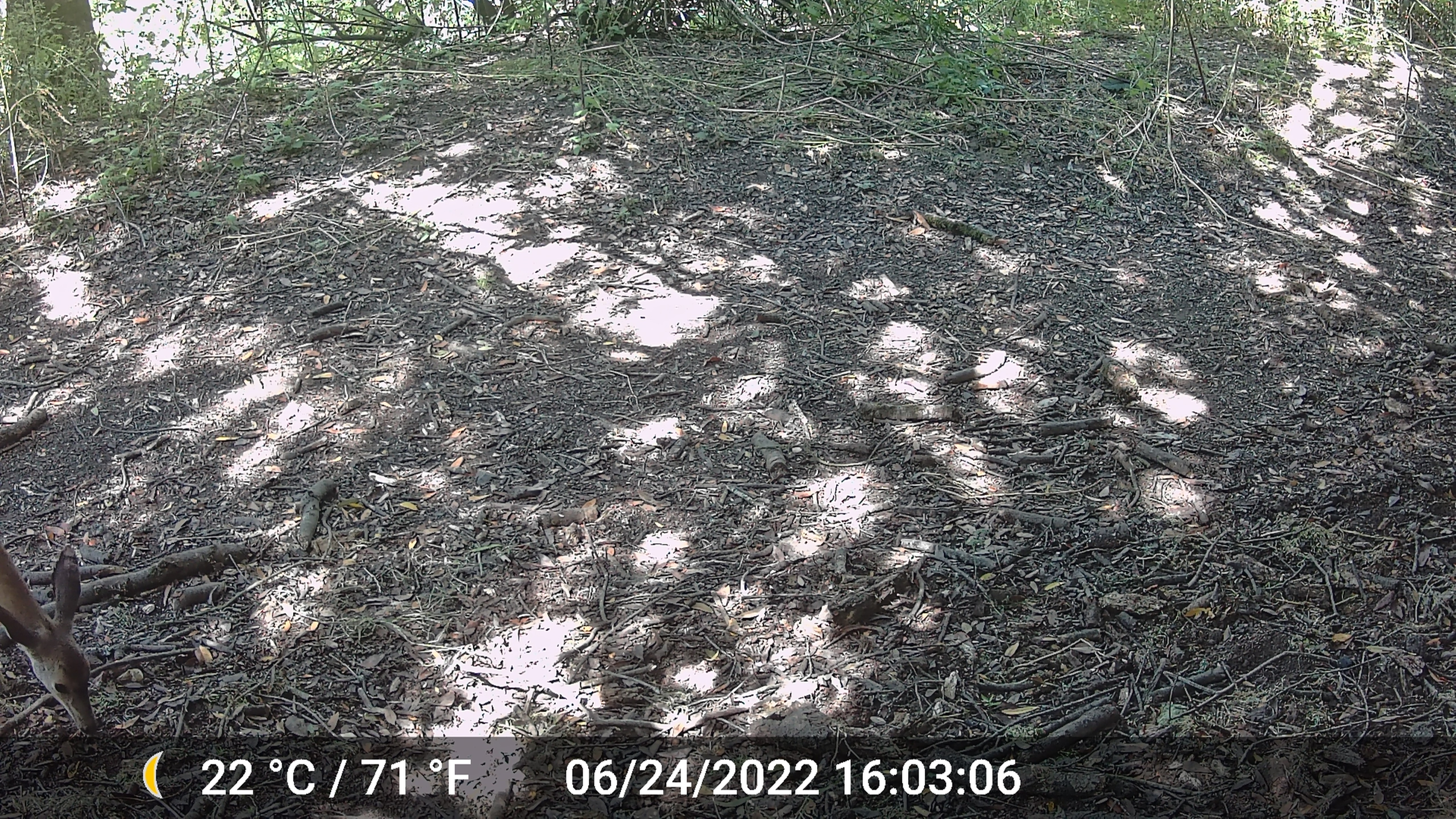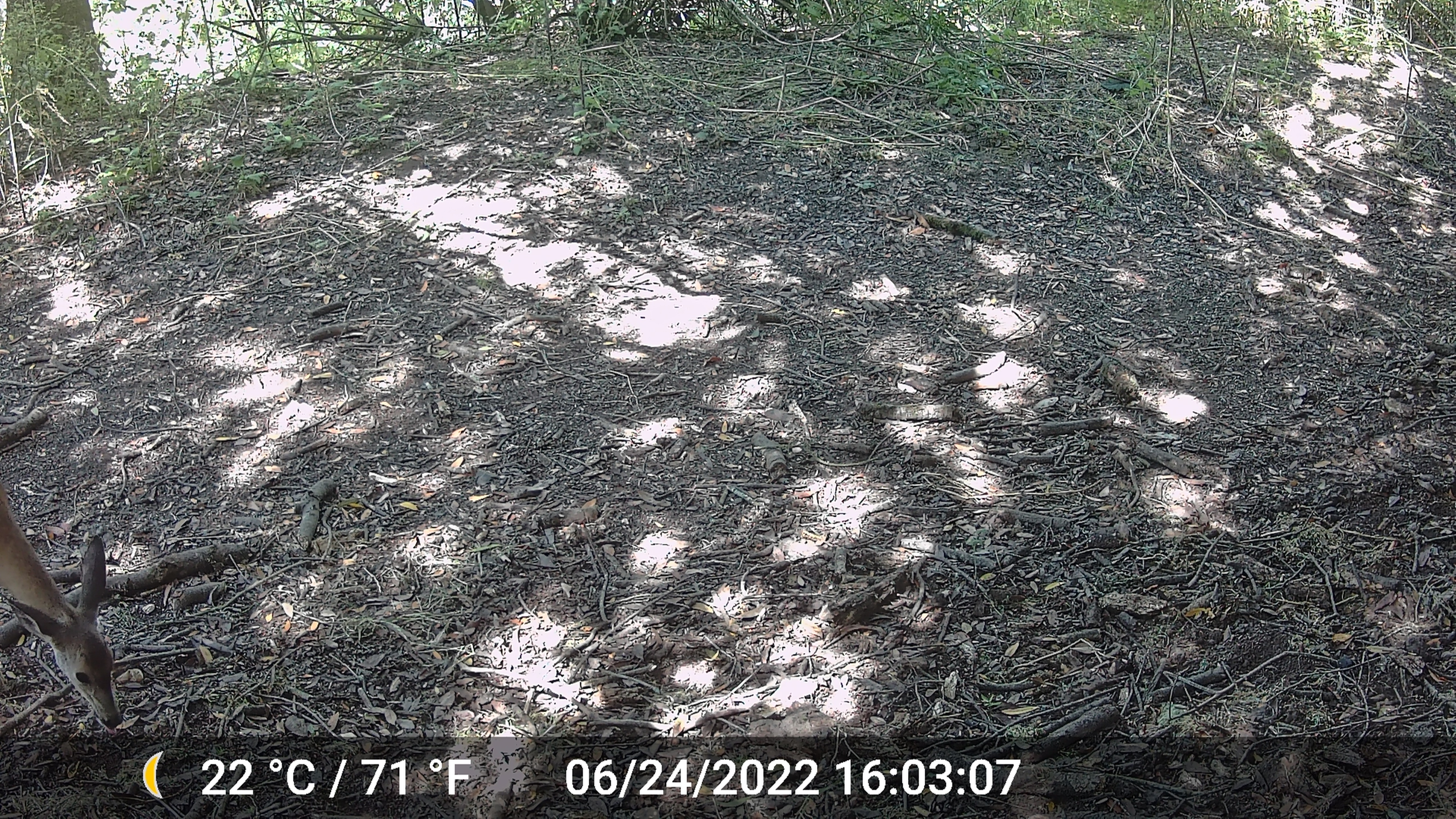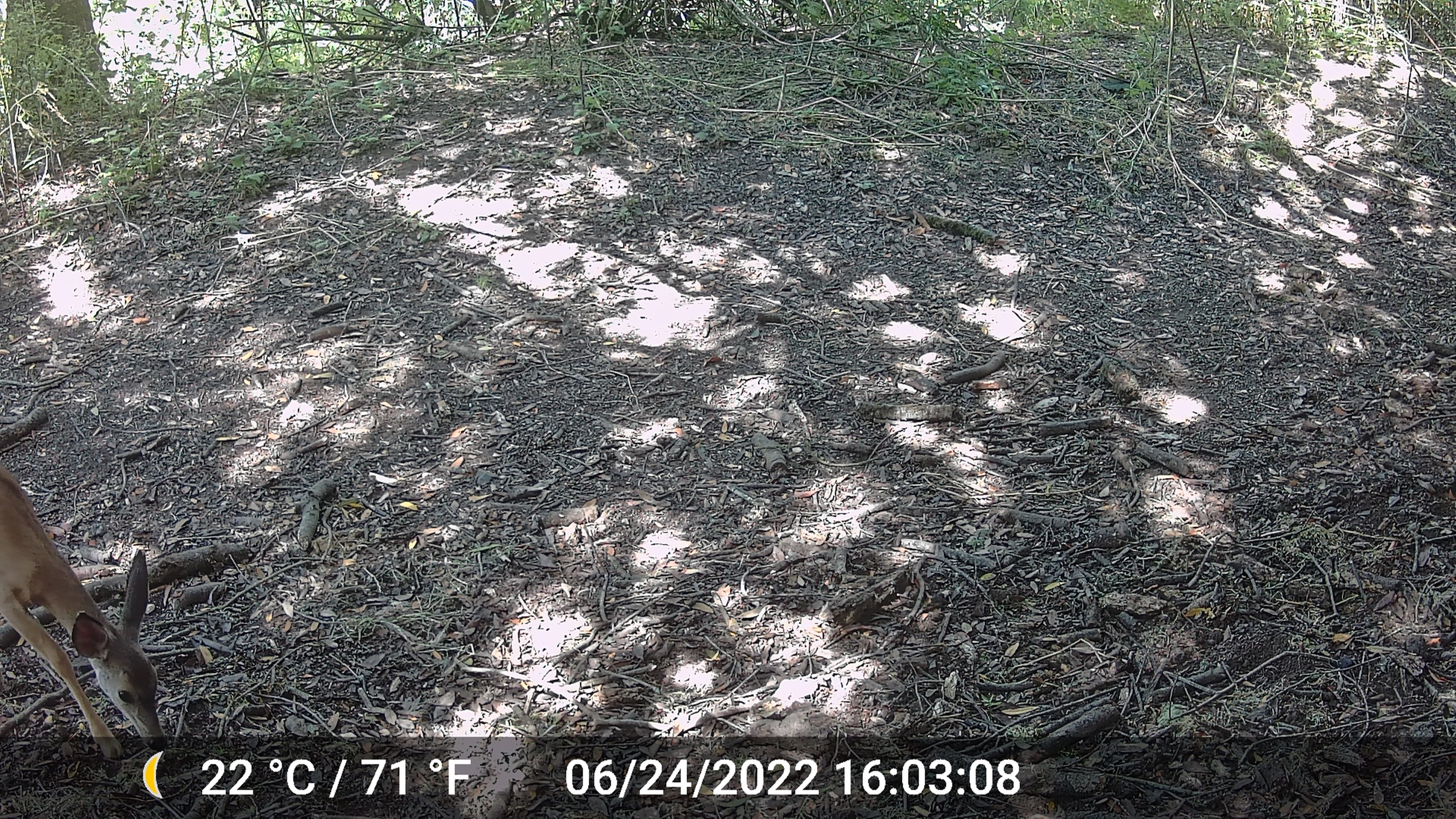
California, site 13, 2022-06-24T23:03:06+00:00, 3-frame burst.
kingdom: Animalia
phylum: Chordata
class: Mammalia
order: Artiodactyla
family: Cervidae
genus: Odocoileus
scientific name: Odocoileus hemionus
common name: mule deer